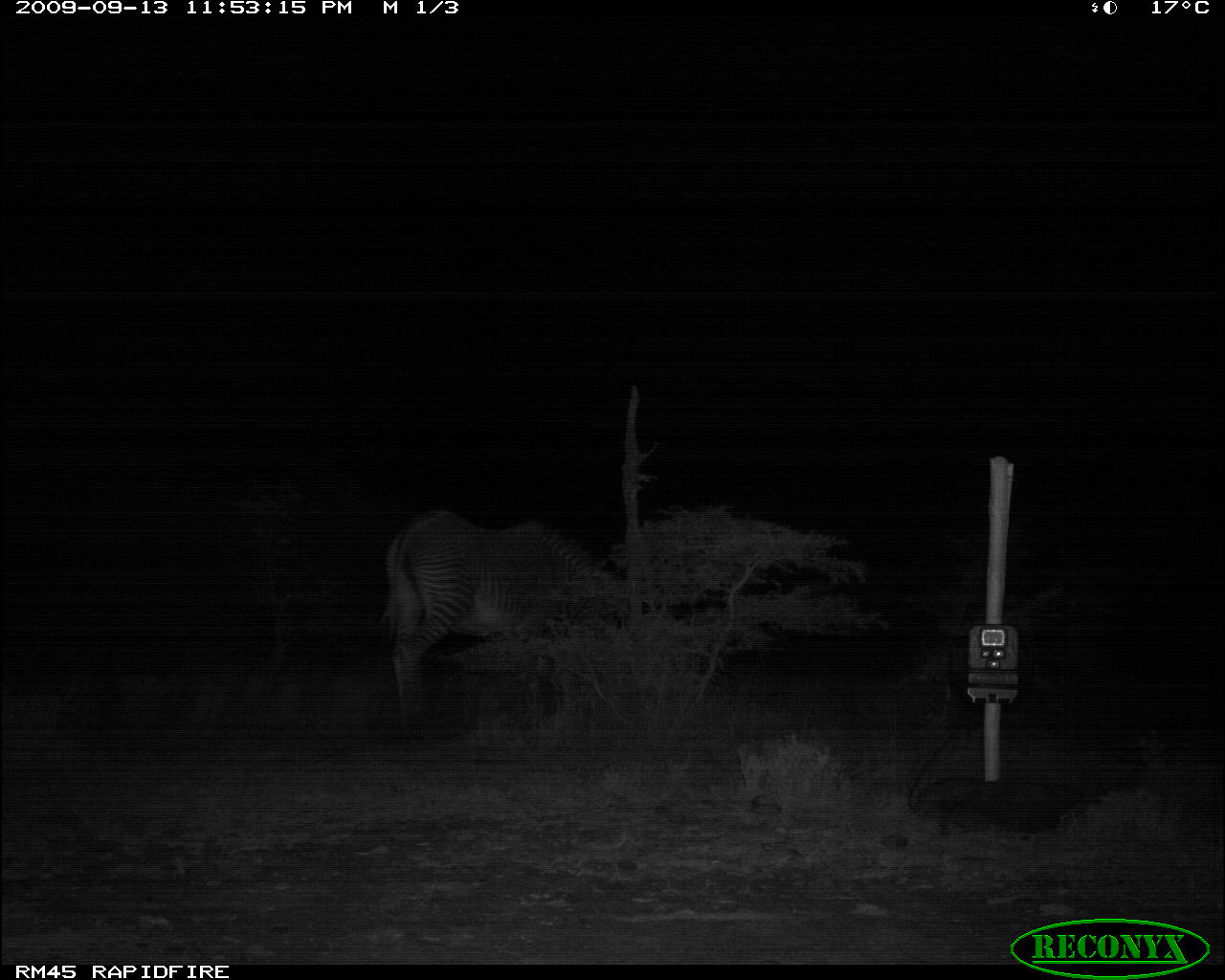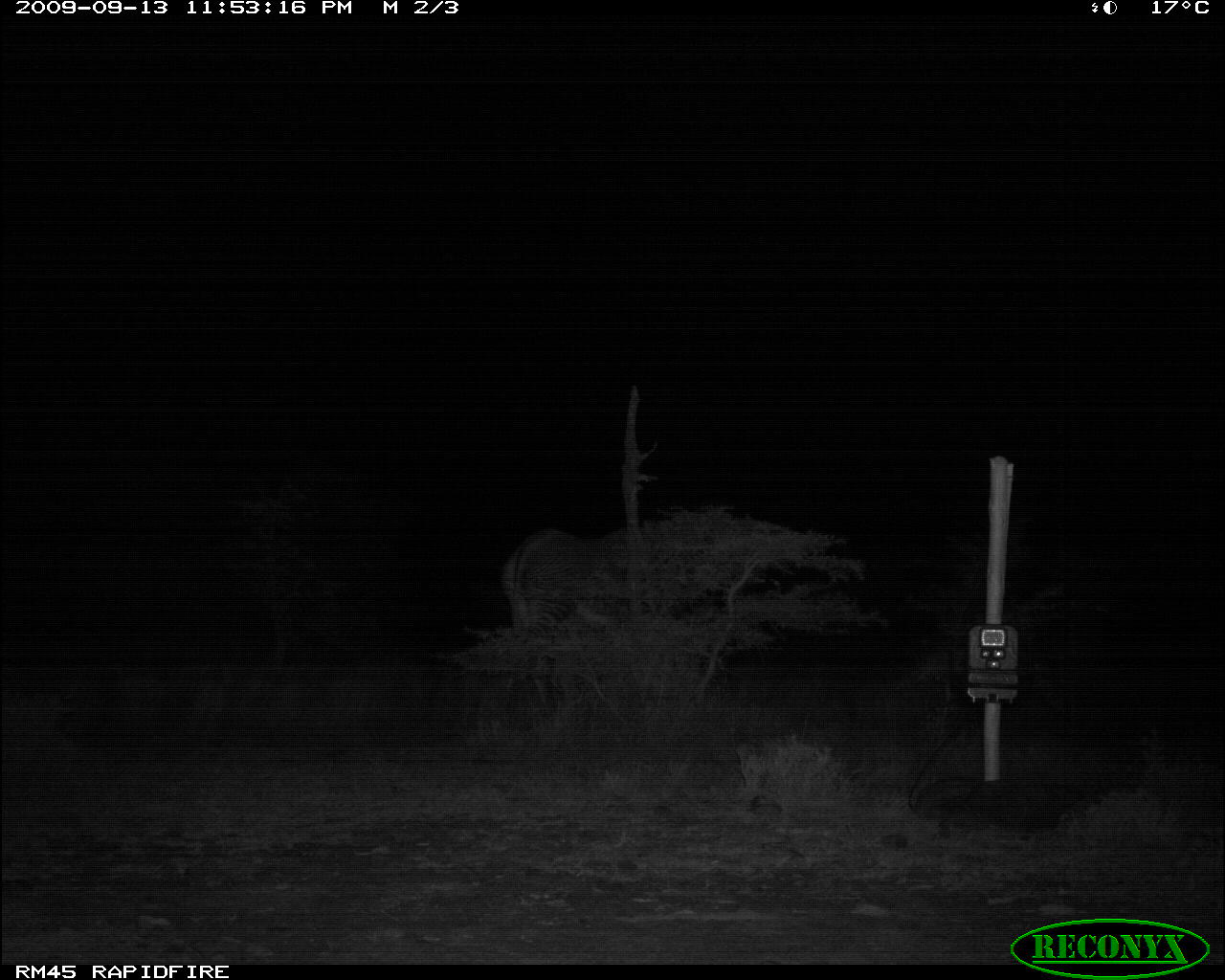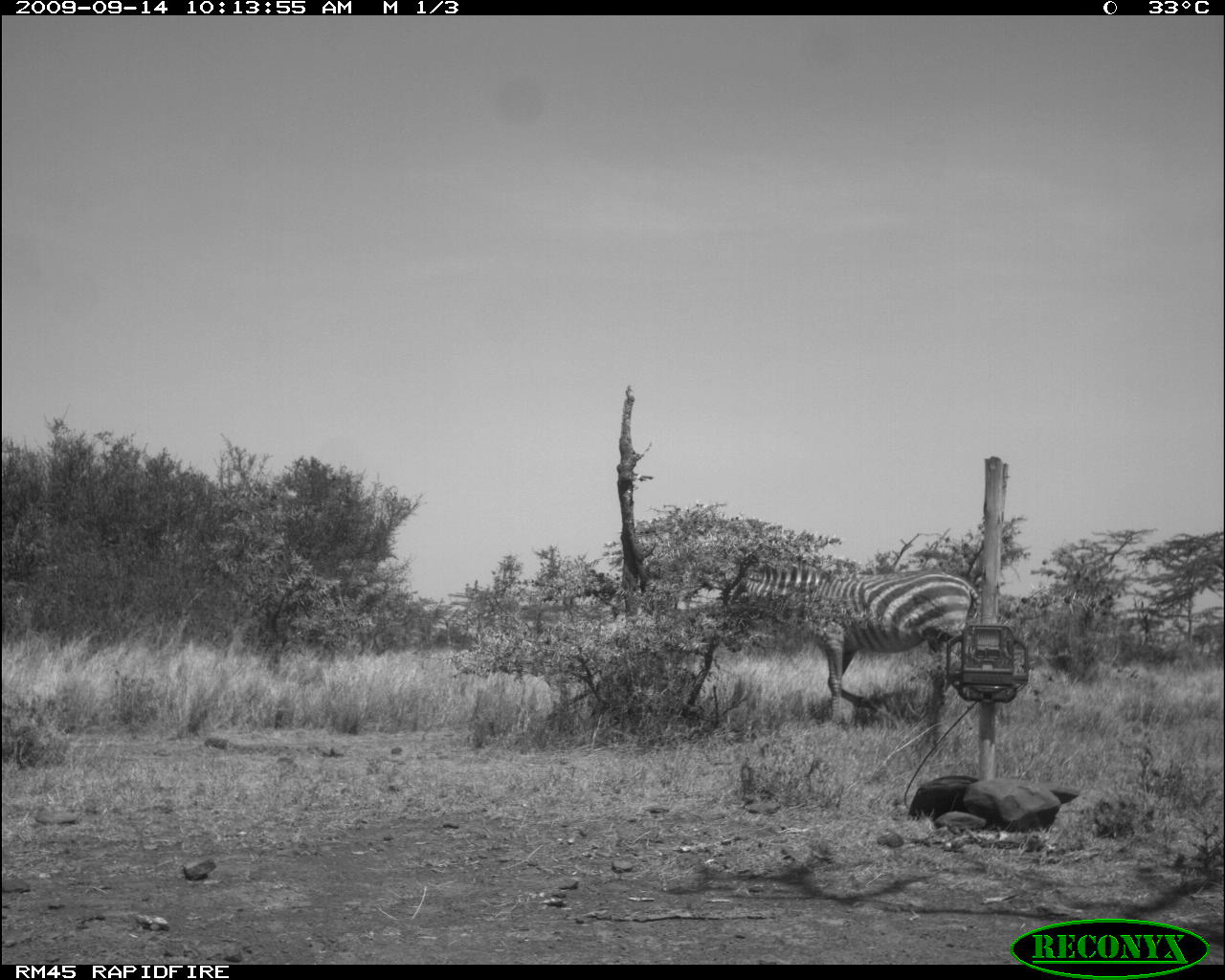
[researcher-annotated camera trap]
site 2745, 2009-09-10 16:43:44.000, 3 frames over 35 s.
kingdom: Animalia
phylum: Chordata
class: Mammalia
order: Perissodactyla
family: Equidae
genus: Equus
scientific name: Equus quagga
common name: plains zebra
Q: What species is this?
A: Equus quagga (plains zebra).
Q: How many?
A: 1.